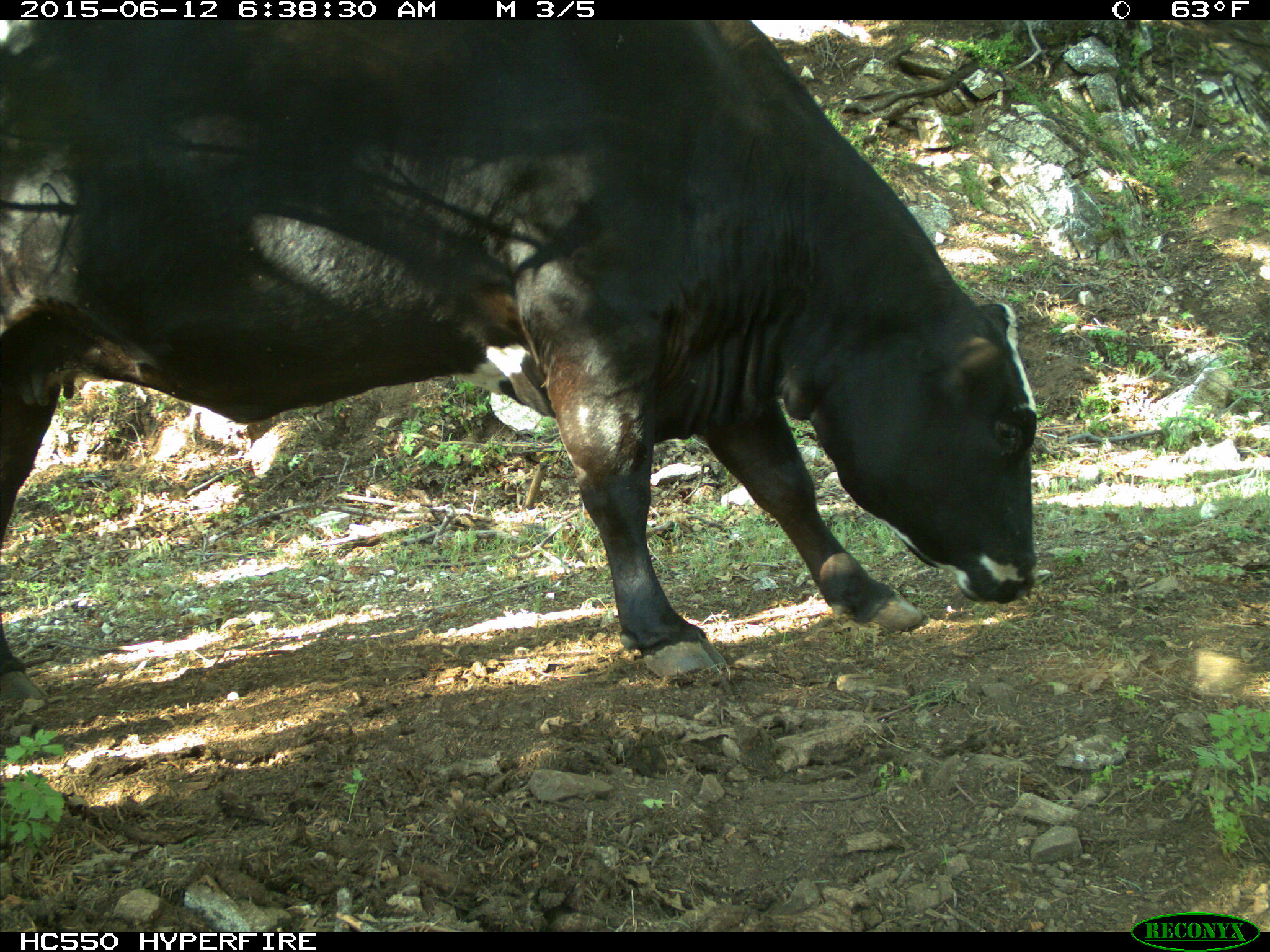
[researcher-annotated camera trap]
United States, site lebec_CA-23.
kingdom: Animalia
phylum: Chordata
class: Mammalia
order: Artiodactyla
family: Bovidae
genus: Bos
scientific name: Bos taurus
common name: domestic cow